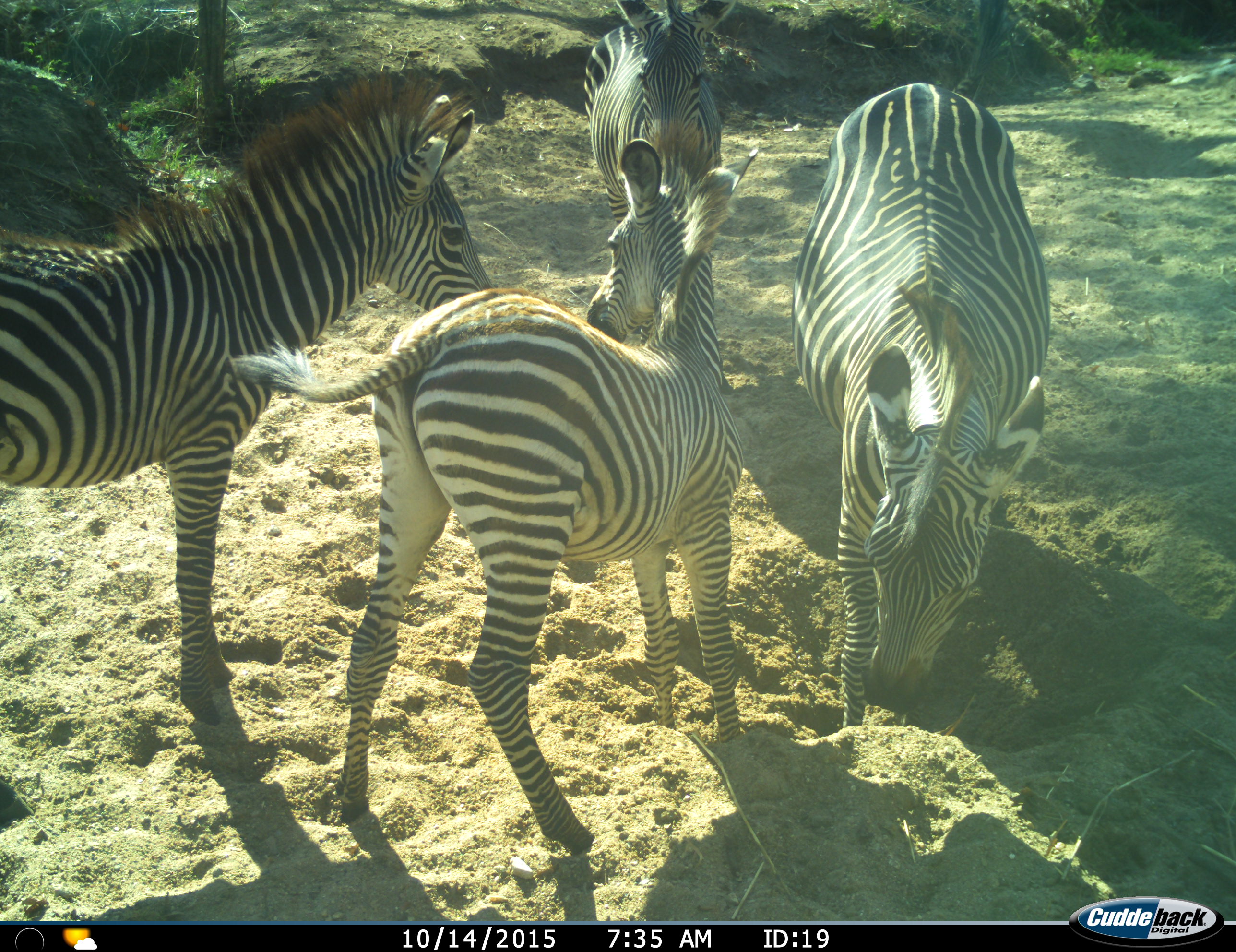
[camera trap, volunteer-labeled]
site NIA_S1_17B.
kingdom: Animalia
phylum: Chordata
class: Mammalia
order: Perissodactyla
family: Equidae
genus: Equus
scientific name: Equus quagga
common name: plains zebra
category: zebraplains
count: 4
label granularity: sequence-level